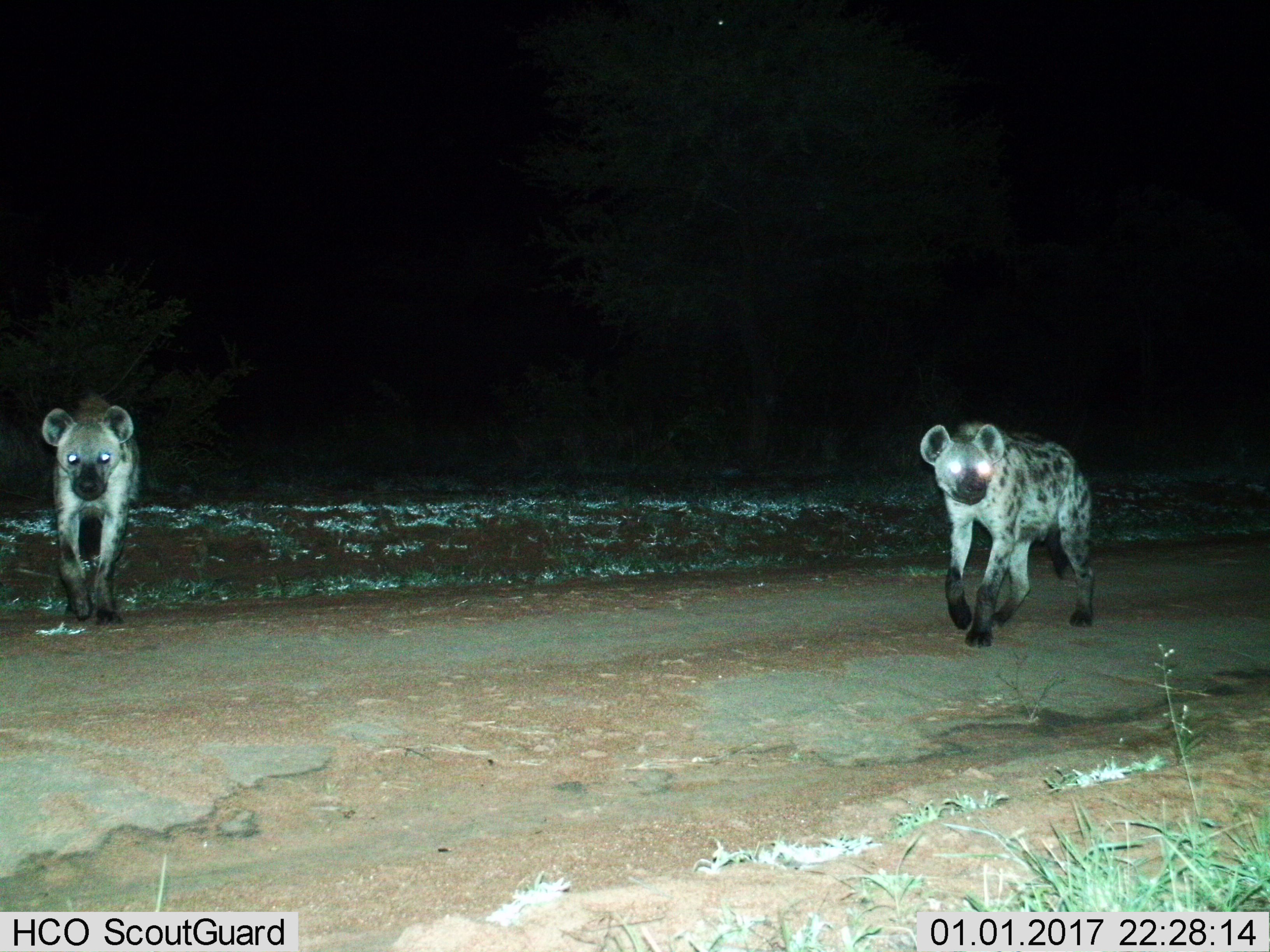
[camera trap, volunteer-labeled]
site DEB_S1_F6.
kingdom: Animalia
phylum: Chordata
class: Mammalia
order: Carnivora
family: Hyaenidae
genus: Crocuta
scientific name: Crocuta crocuta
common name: spotted hyena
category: hyenaspotted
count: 2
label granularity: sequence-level